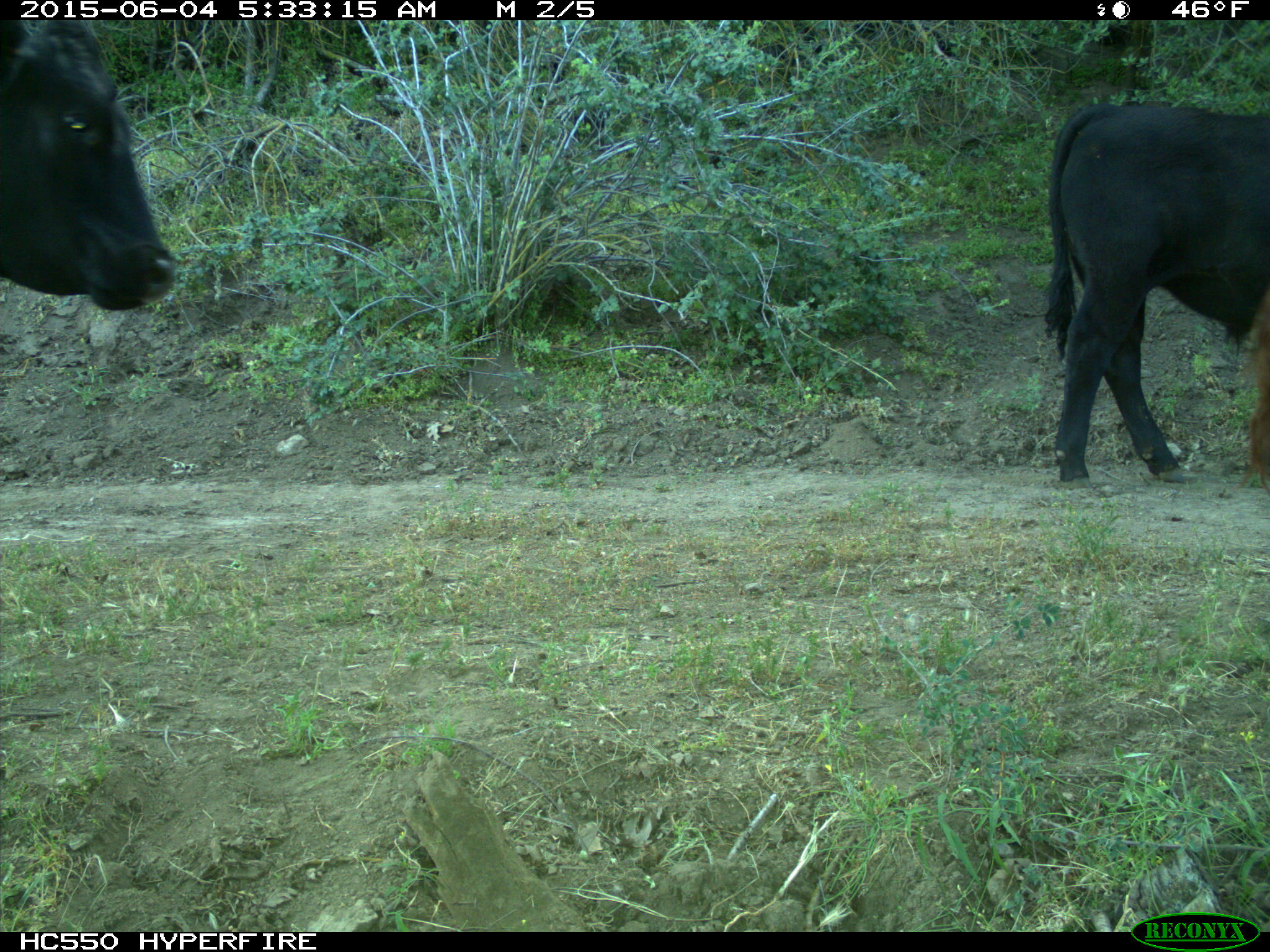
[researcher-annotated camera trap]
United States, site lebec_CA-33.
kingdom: Animalia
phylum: Chordata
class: Mammalia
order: Artiodactyla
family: Bovidae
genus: Bos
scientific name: Bos taurus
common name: domestic cow